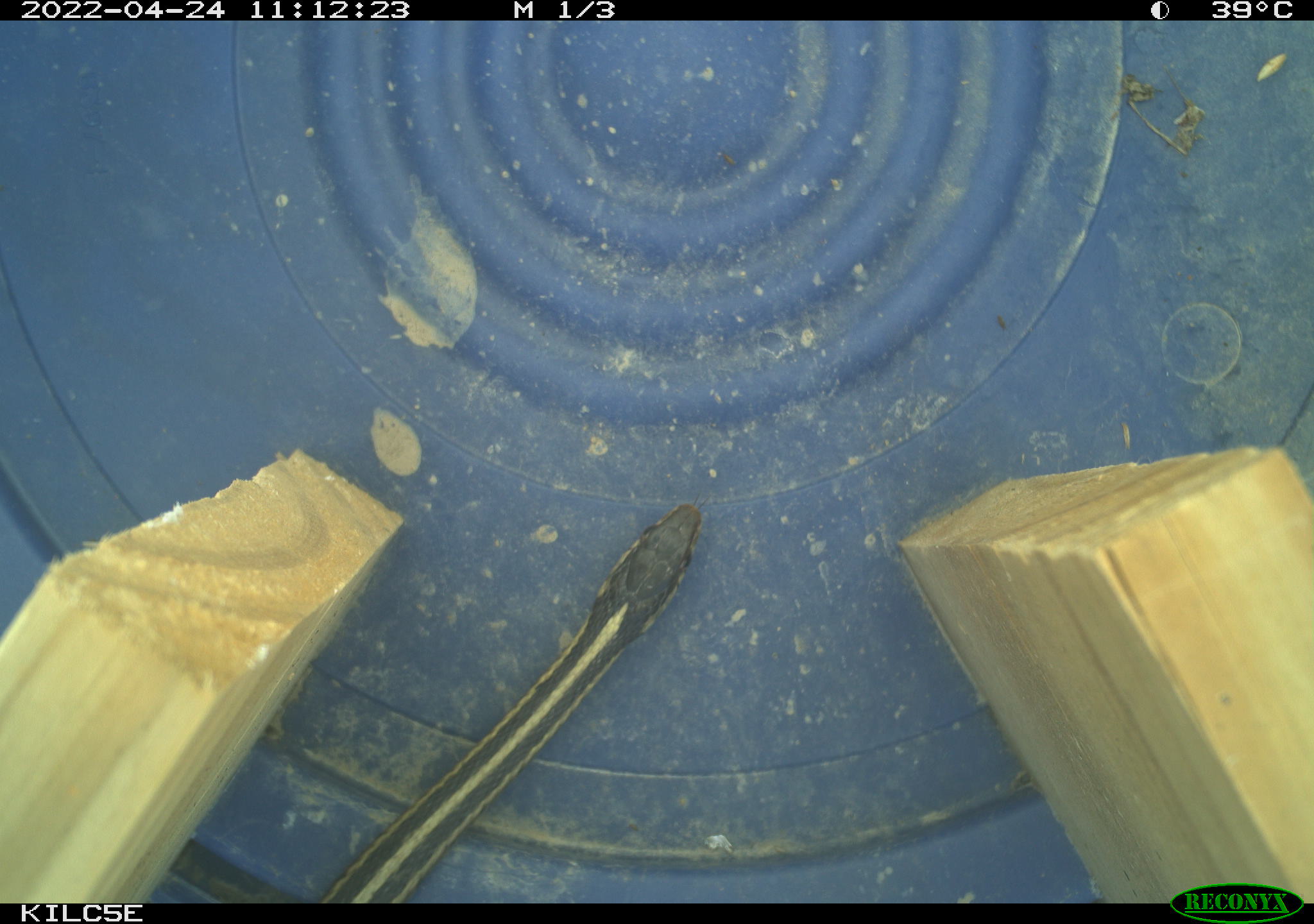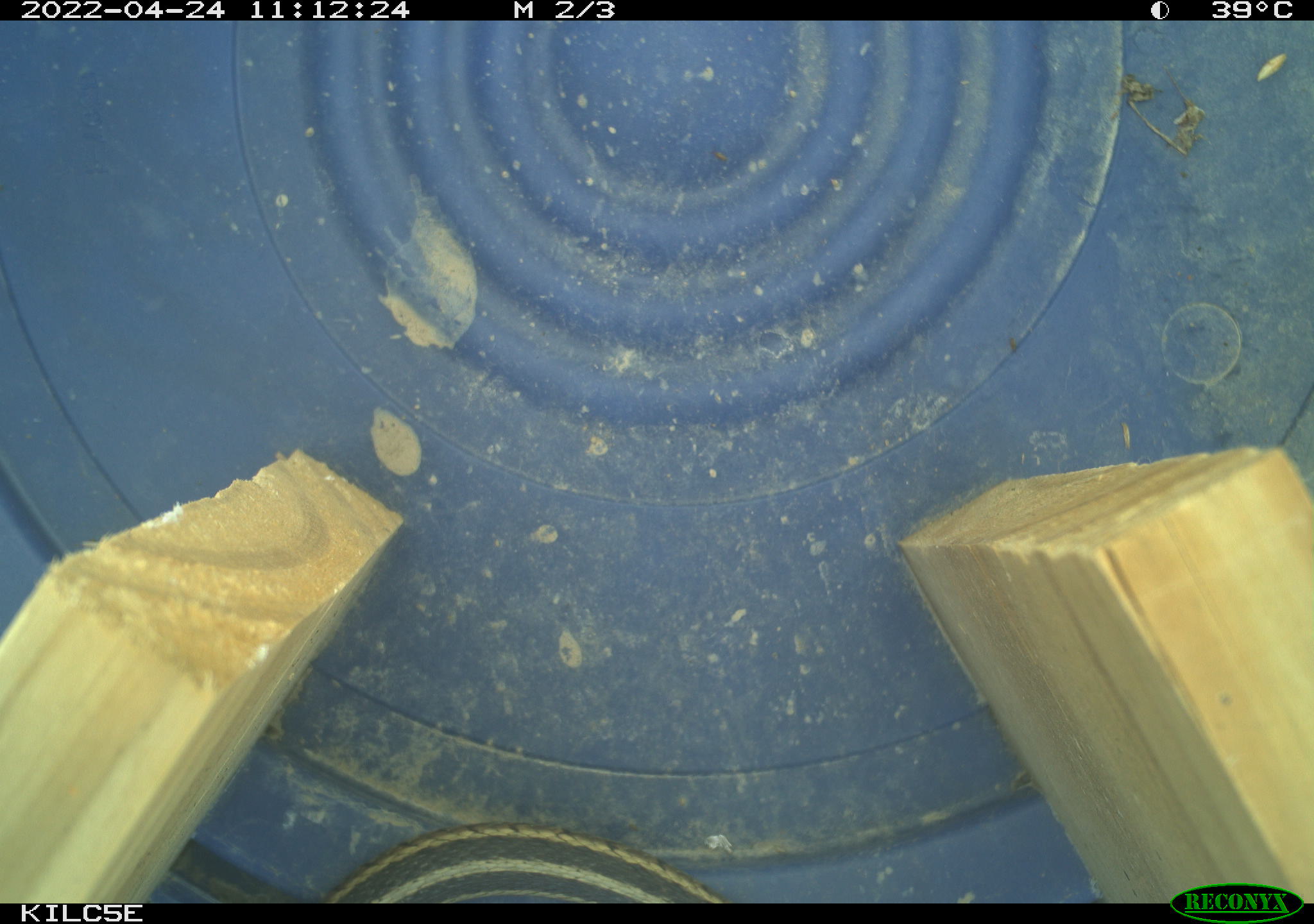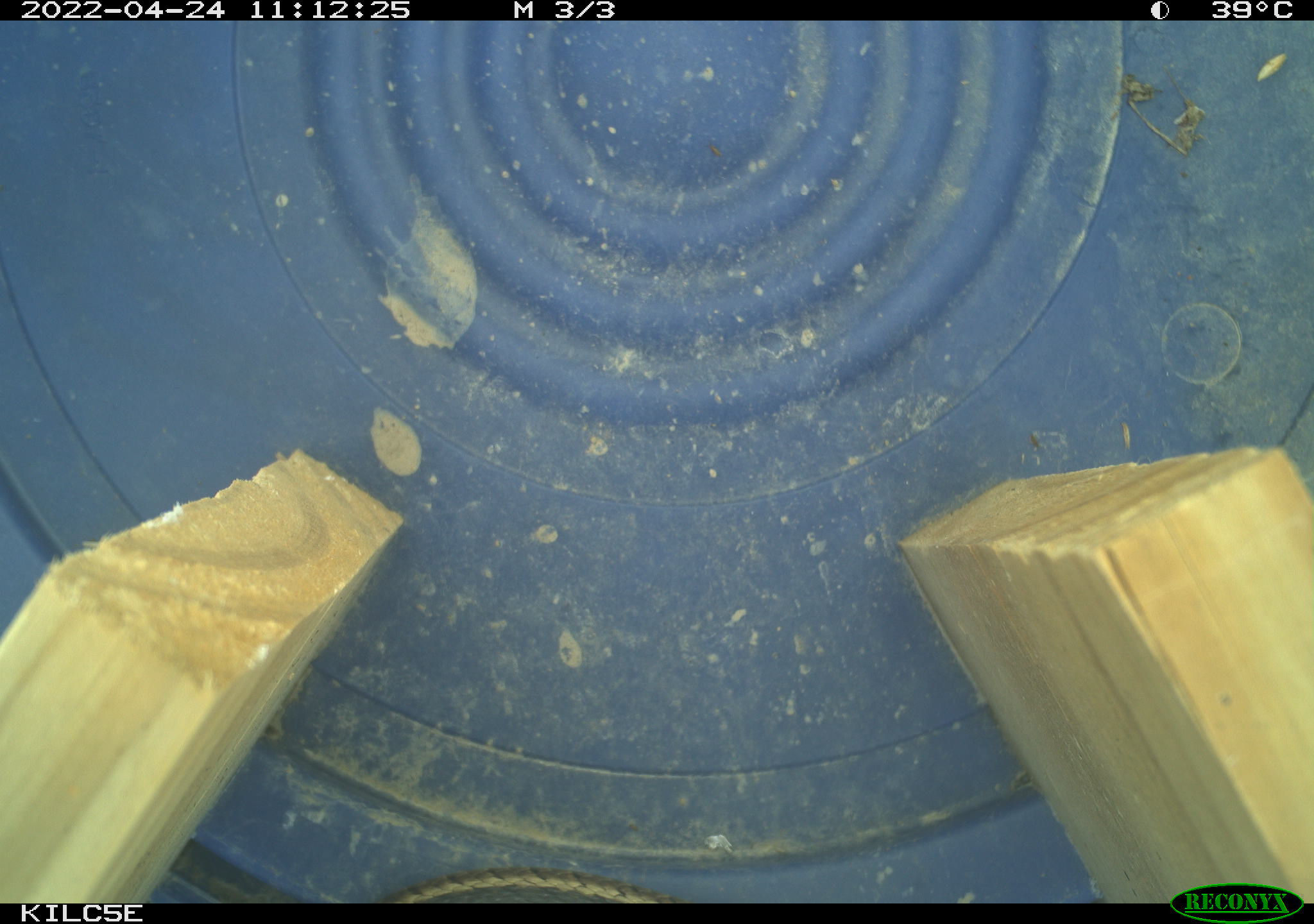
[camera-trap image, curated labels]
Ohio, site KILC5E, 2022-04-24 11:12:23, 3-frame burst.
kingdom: Animalia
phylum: Chordata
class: Reptilia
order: Squamata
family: Colubridae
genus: Thamnophis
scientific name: Thamnophis sirtalis sirtalis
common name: eastern gartersnake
Eastern gartersnake (Thamnophis sirtalis sirtalis).